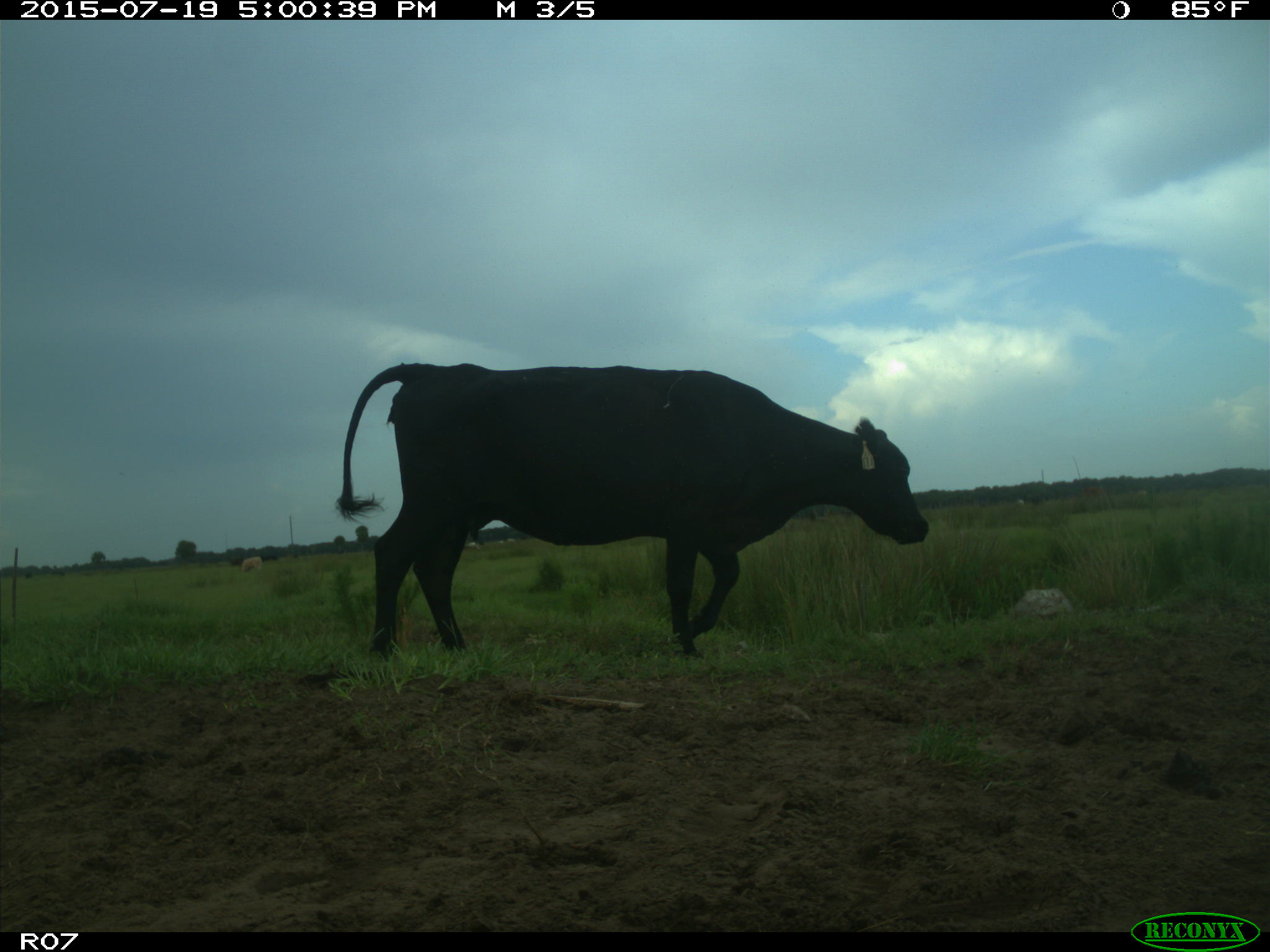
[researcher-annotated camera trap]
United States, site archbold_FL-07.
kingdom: Animalia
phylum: Chordata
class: Mammalia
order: Artiodactyla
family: Bovidae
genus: Bos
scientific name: Bos taurus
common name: domestic cow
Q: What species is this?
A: Bos taurus (domestic cow).